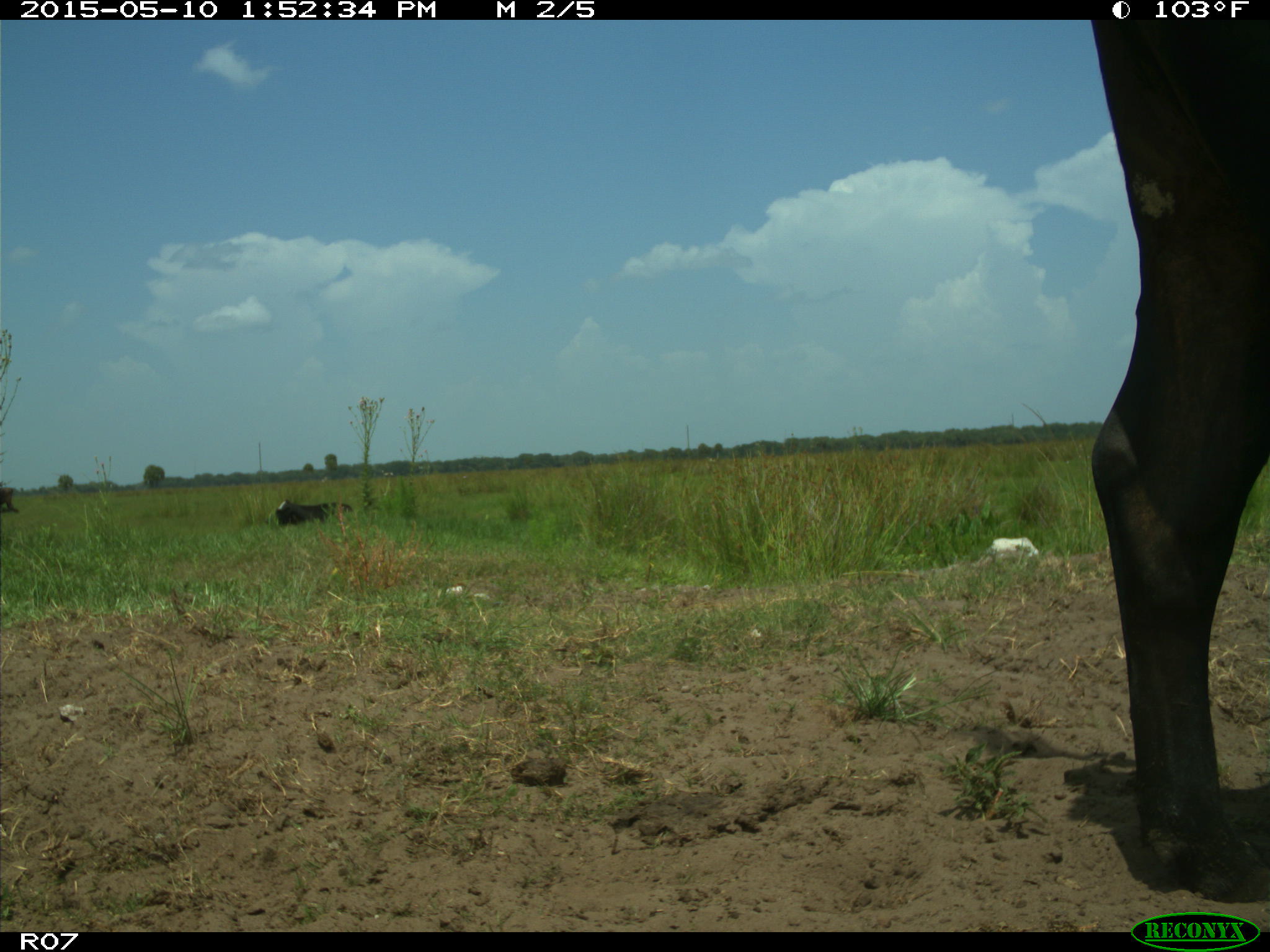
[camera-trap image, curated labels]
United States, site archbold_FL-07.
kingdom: Animalia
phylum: Chordata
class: Mammalia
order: Artiodactyla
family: Bovidae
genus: Bos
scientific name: Bos taurus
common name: domestic cow